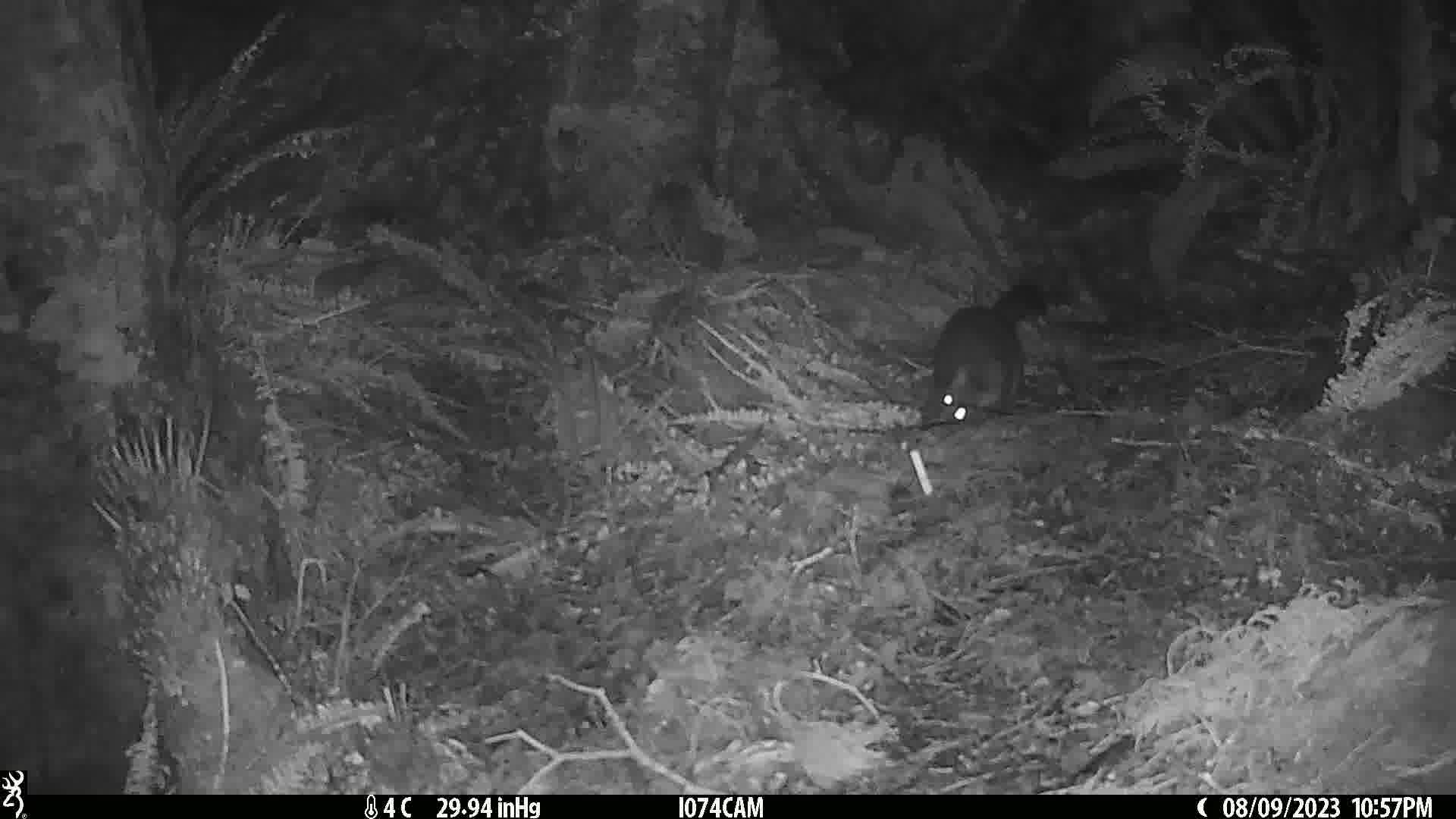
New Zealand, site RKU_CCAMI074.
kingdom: Animalia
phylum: Chordata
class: Mammalia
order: Diprotodontia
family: Phalangeridae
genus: Trichosurus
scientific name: Trichosurus vulpecula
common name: common brushtail possum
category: possum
Possum (common brushtail possum) (Trichosurus vulpecula).